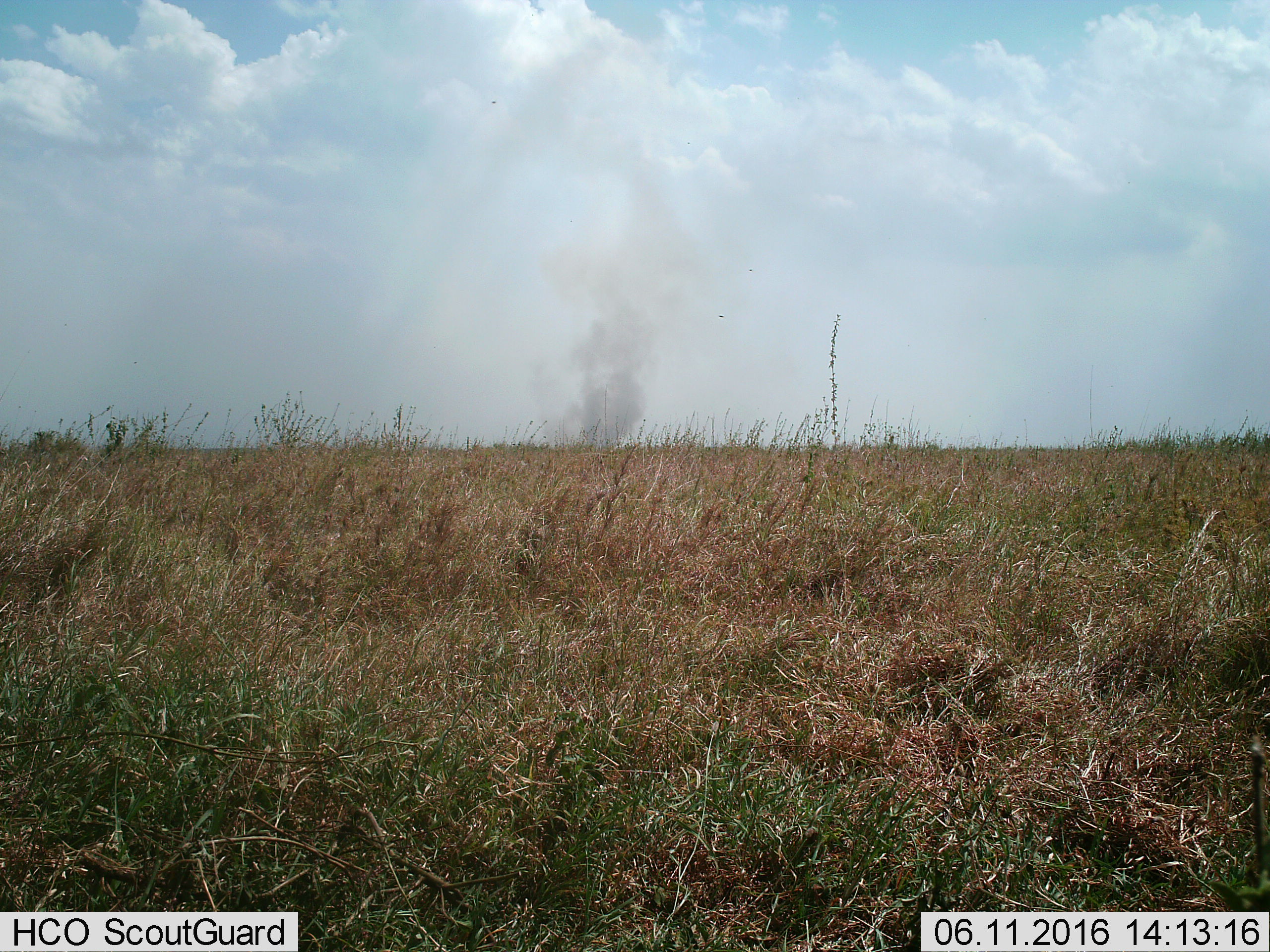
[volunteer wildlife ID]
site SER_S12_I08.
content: unidentified animal